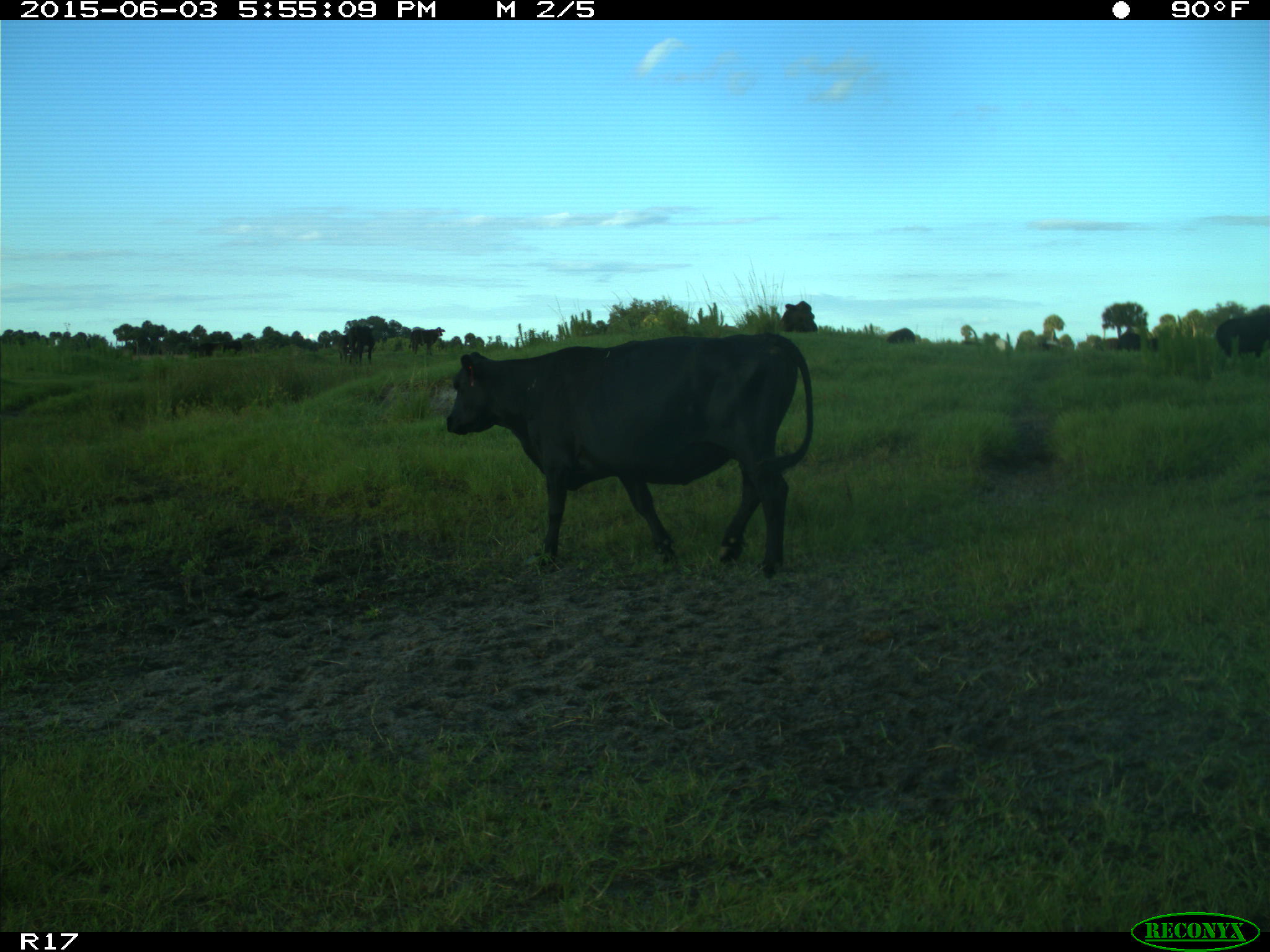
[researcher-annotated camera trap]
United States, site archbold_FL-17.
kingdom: Animalia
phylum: Chordata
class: Mammalia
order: Artiodactyla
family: Bovidae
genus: Bos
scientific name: Bos taurus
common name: domestic cow